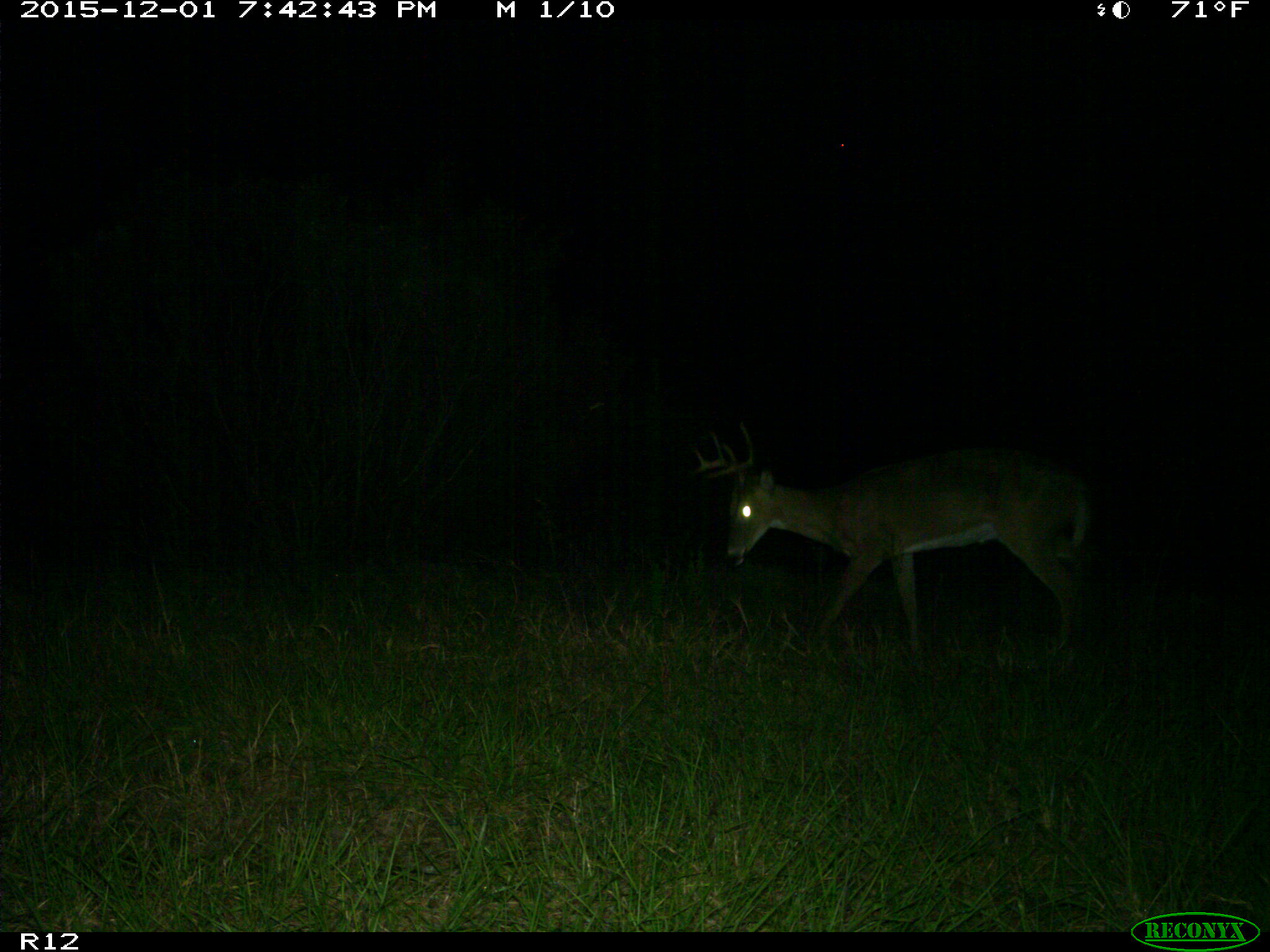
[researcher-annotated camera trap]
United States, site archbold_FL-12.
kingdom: Animalia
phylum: Chordata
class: Mammalia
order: Artiodactyla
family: Cervidae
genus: Odocoileus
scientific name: Odocoileus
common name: deer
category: unidentified deer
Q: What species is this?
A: Unidentified deer (deer) (Odocoileus).